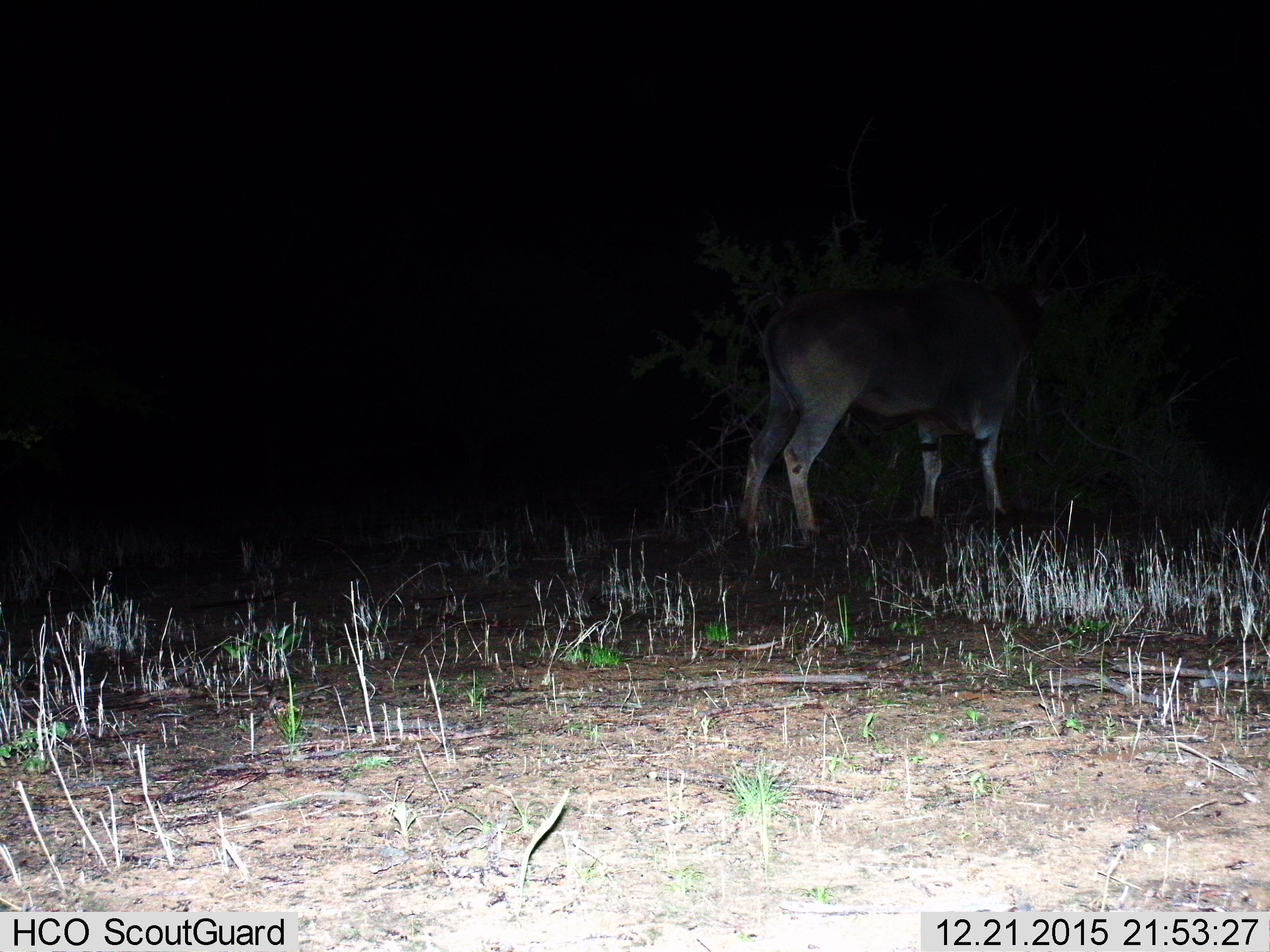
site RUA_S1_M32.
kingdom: Animalia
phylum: Chordata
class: Mammalia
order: Artiodactyla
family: Bovidae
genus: Tragelaphus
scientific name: Tragelaphus oryx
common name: eland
Eland (Tragelaphus oryx), count 1. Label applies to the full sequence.